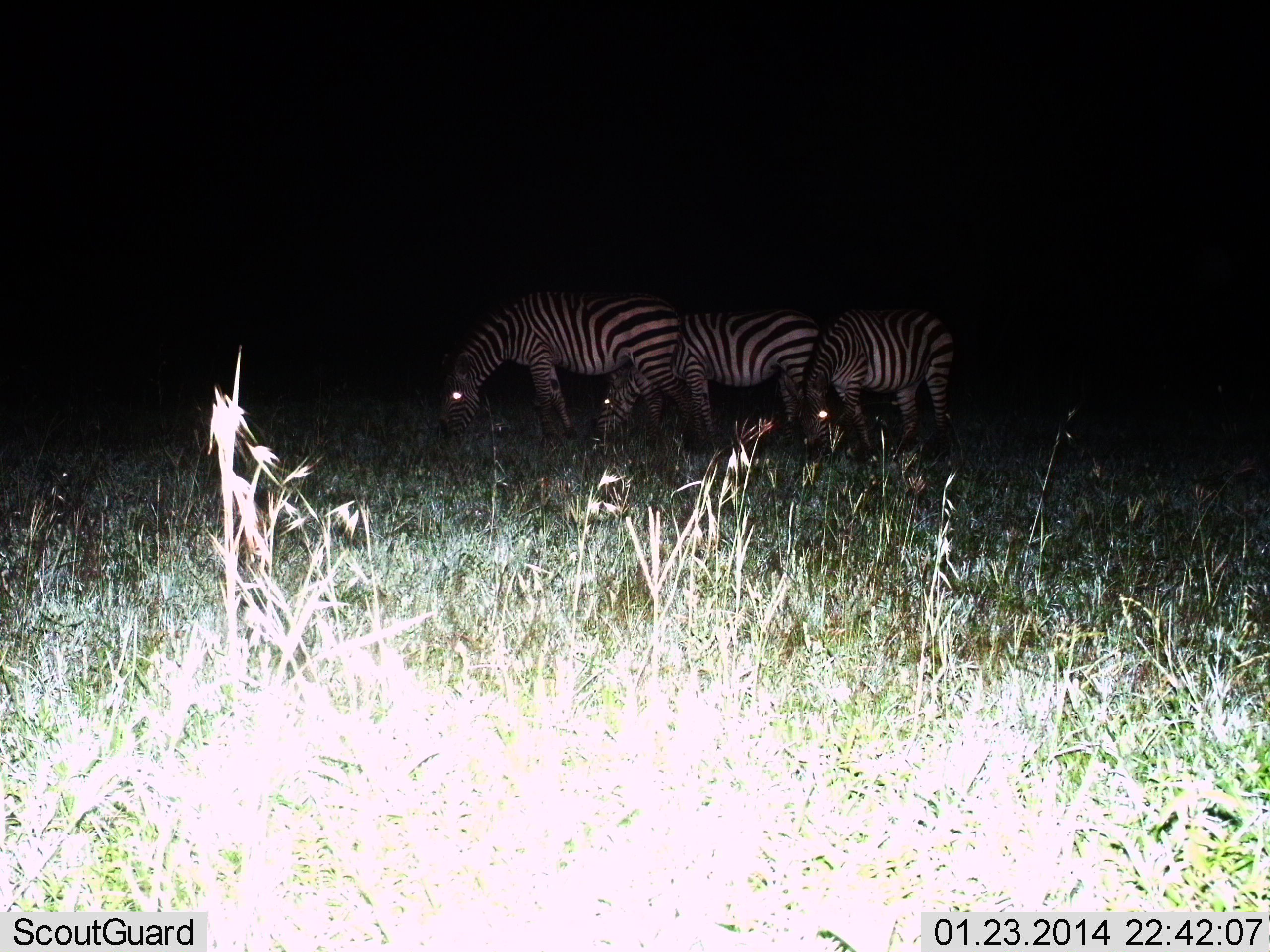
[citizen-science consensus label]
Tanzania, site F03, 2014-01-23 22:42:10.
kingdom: Animalia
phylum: Chordata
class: Mammalia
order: Perissodactyla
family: Equidae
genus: Equus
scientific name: Equus quagga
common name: plains zebra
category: zebra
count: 3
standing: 27%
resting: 0%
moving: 0%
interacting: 0%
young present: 0%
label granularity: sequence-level